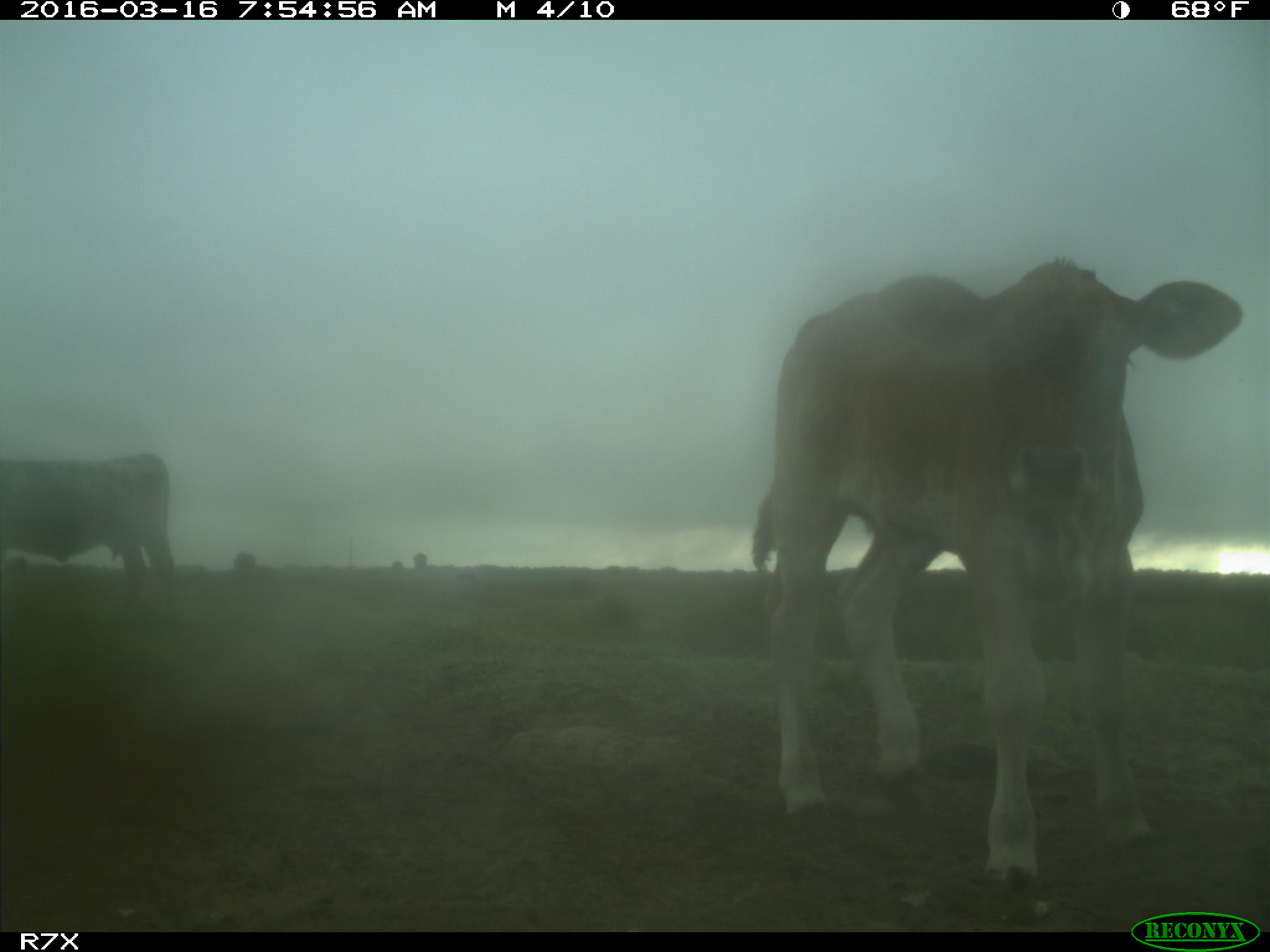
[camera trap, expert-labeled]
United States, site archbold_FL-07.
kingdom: Animalia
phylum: Chordata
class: Mammalia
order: Artiodactyla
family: Bovidae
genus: Bos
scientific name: Bos taurus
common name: domestic cow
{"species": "Bos taurus (domestic cow)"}